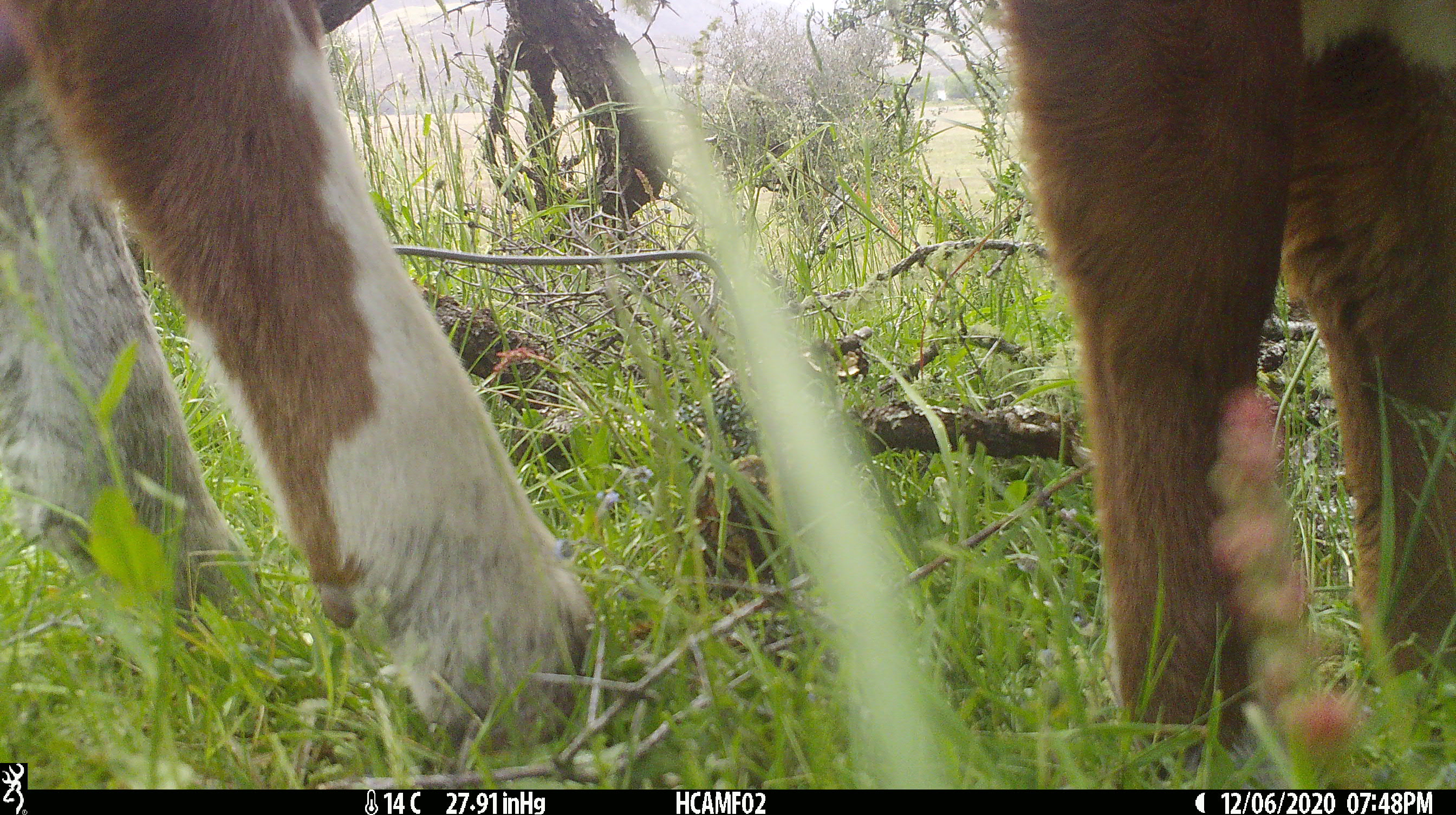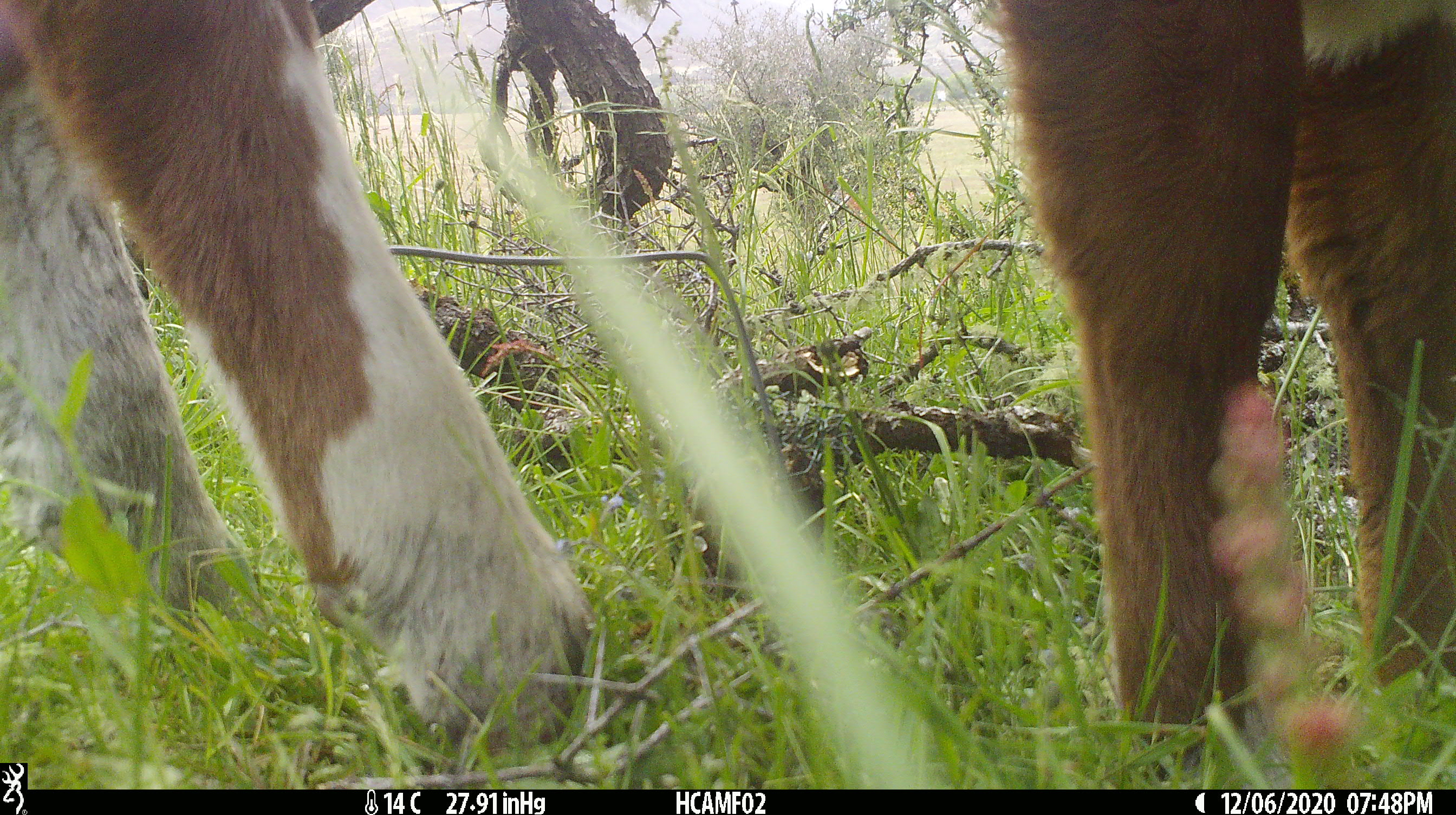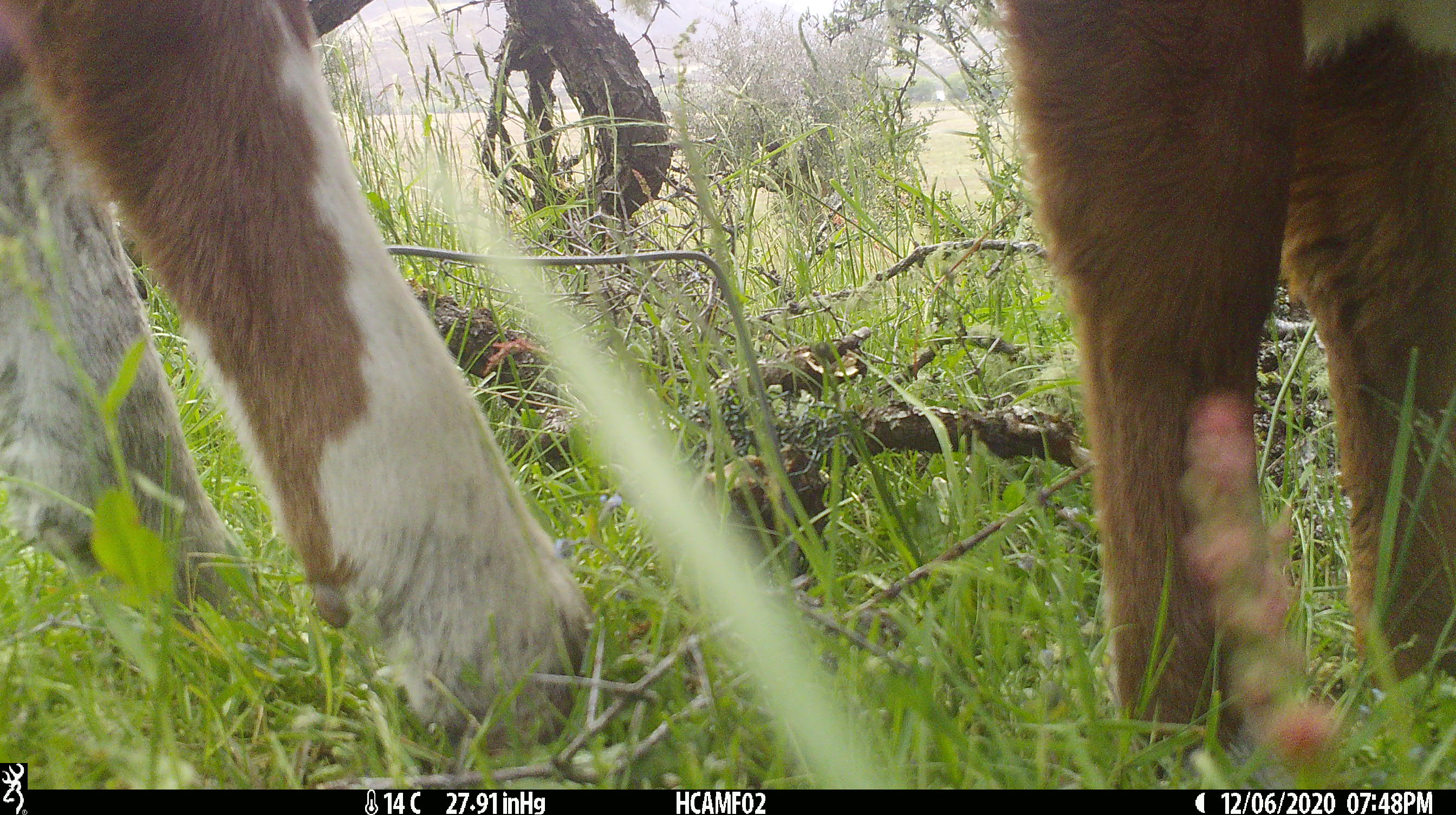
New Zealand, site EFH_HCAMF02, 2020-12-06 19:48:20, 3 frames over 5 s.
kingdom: Animalia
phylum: Chordata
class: Mammalia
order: Artiodactyla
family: Bovidae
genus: Bos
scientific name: Bos taurus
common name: domestic cow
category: cow